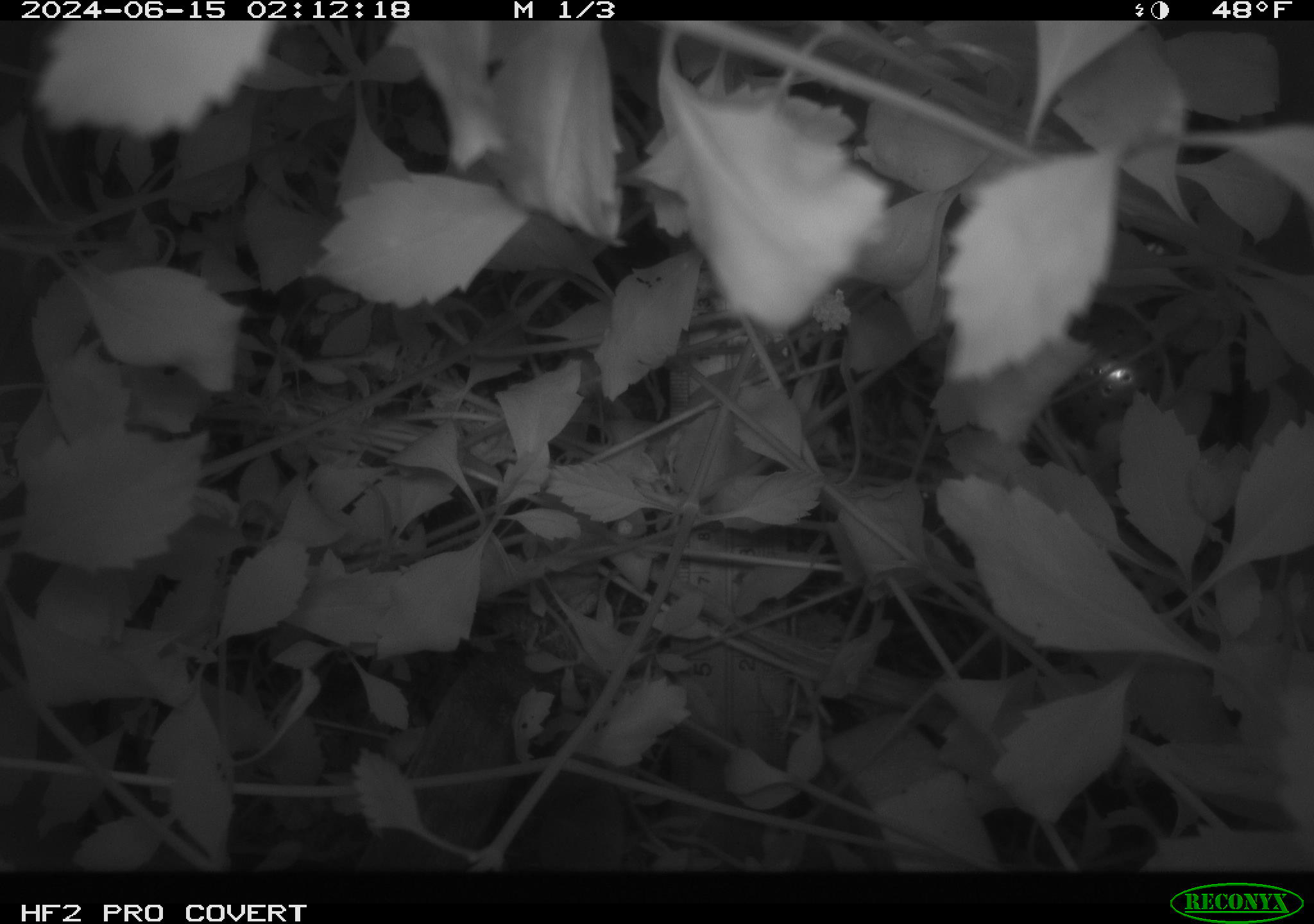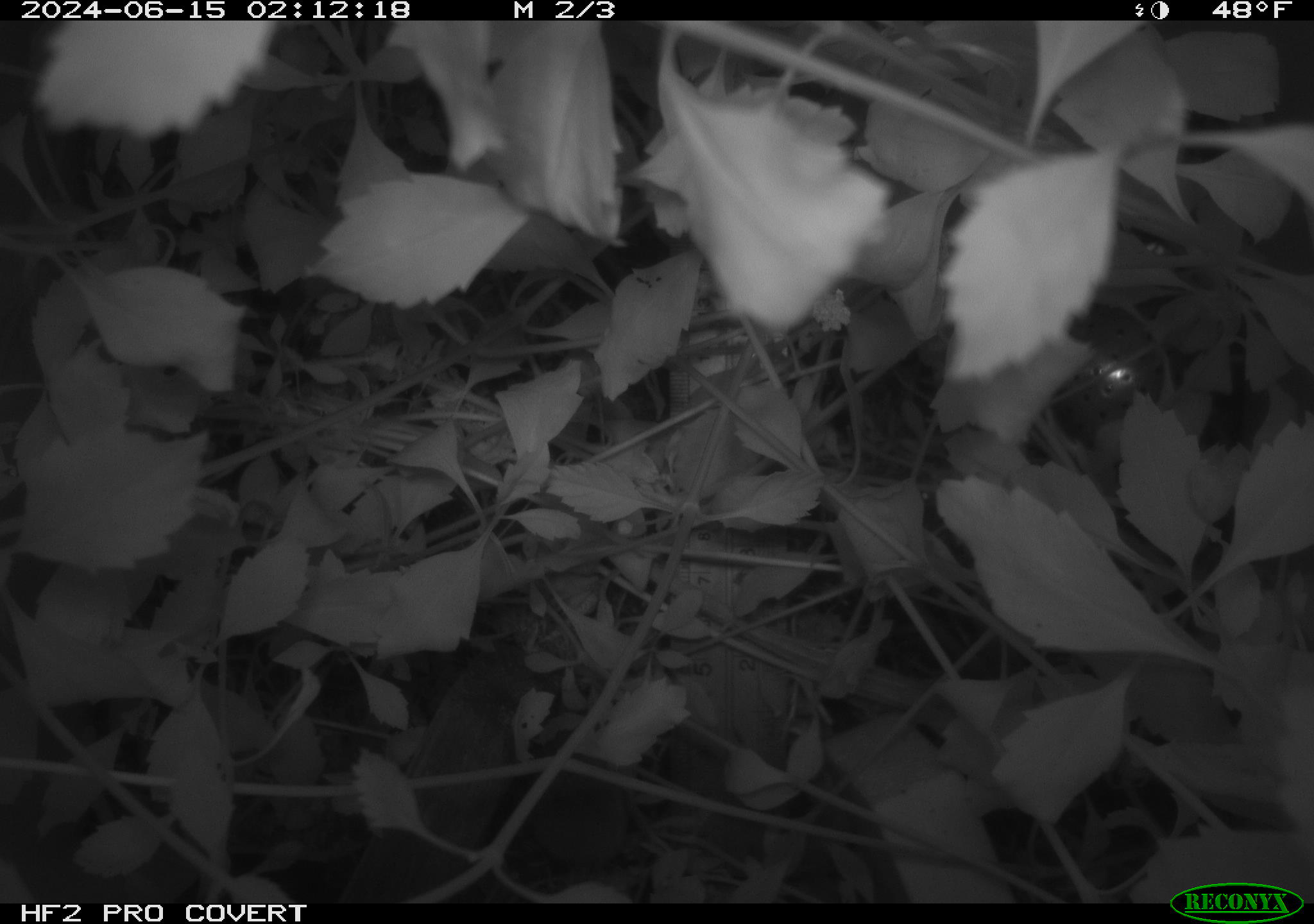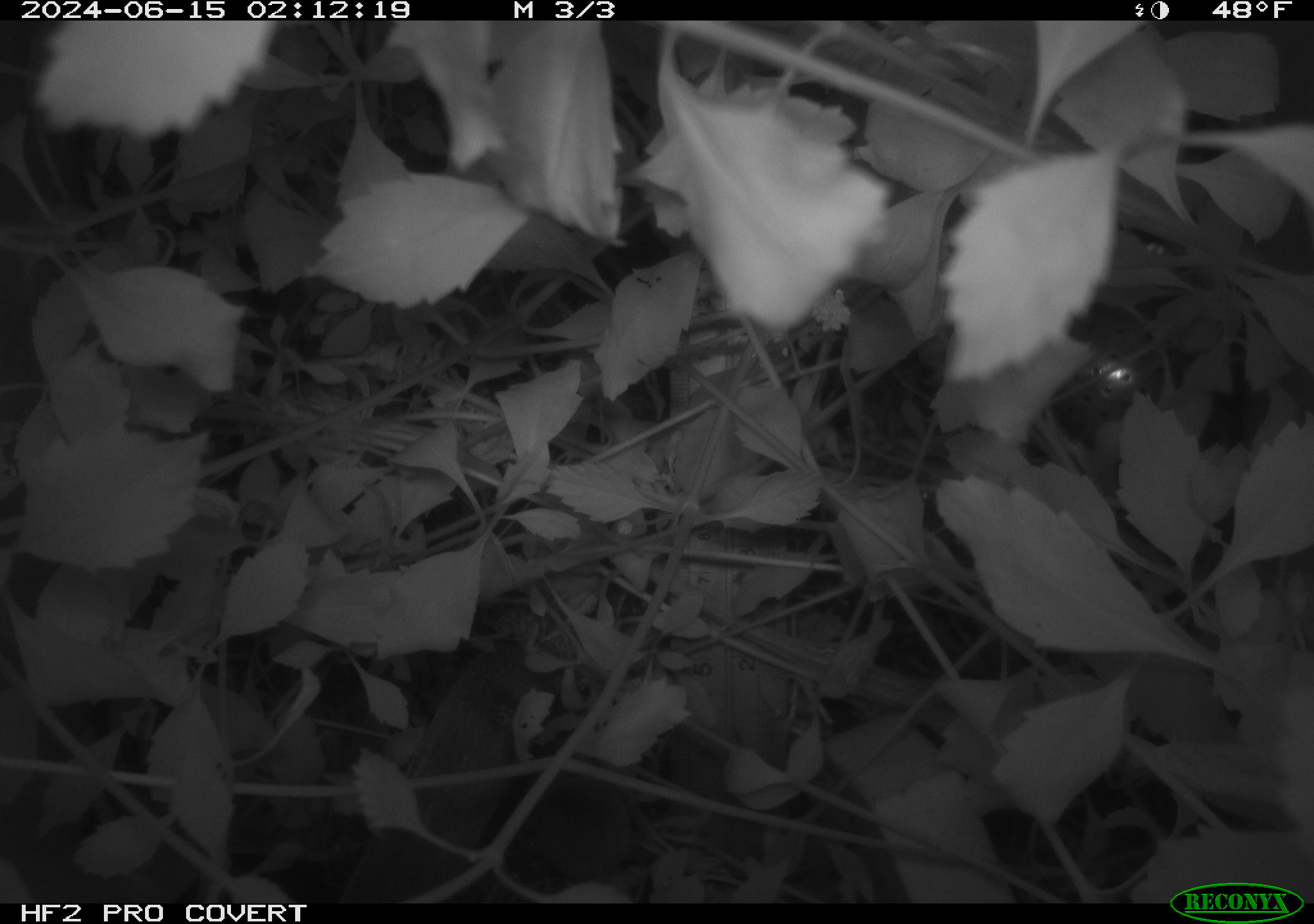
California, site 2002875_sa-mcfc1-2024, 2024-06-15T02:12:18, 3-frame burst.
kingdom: Animalia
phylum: Chordata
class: Mammalia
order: Rodentia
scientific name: Rodentia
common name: rodent